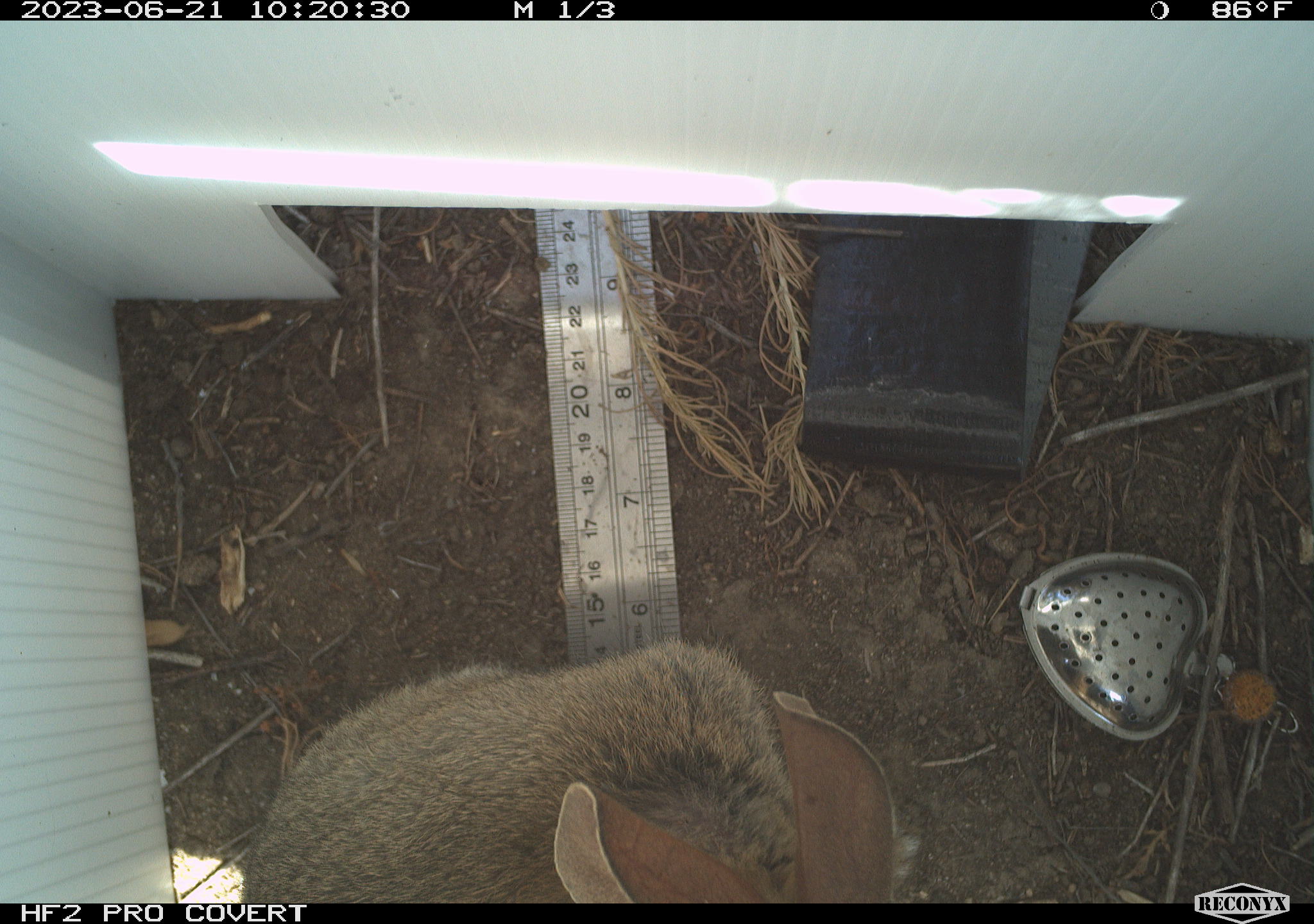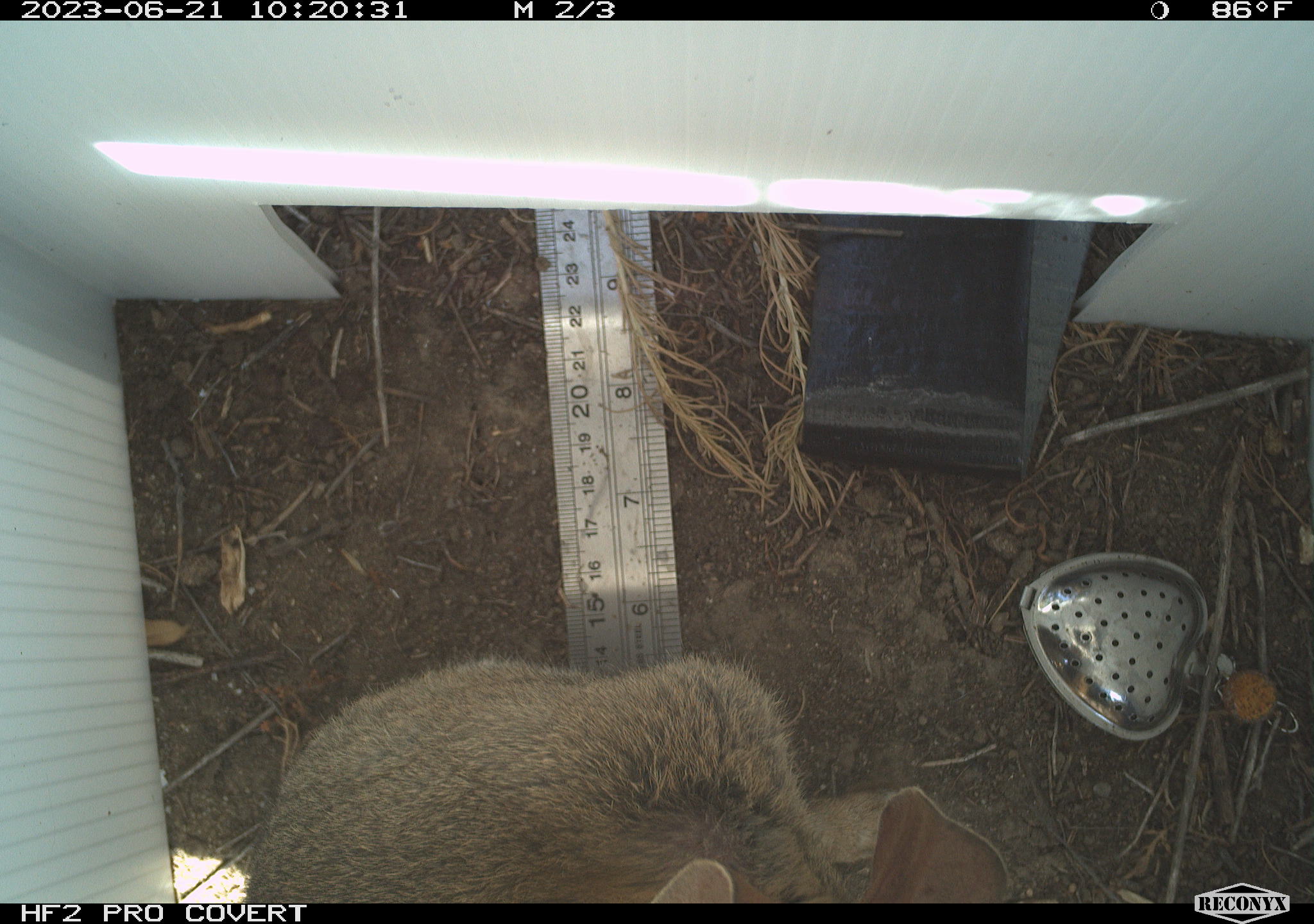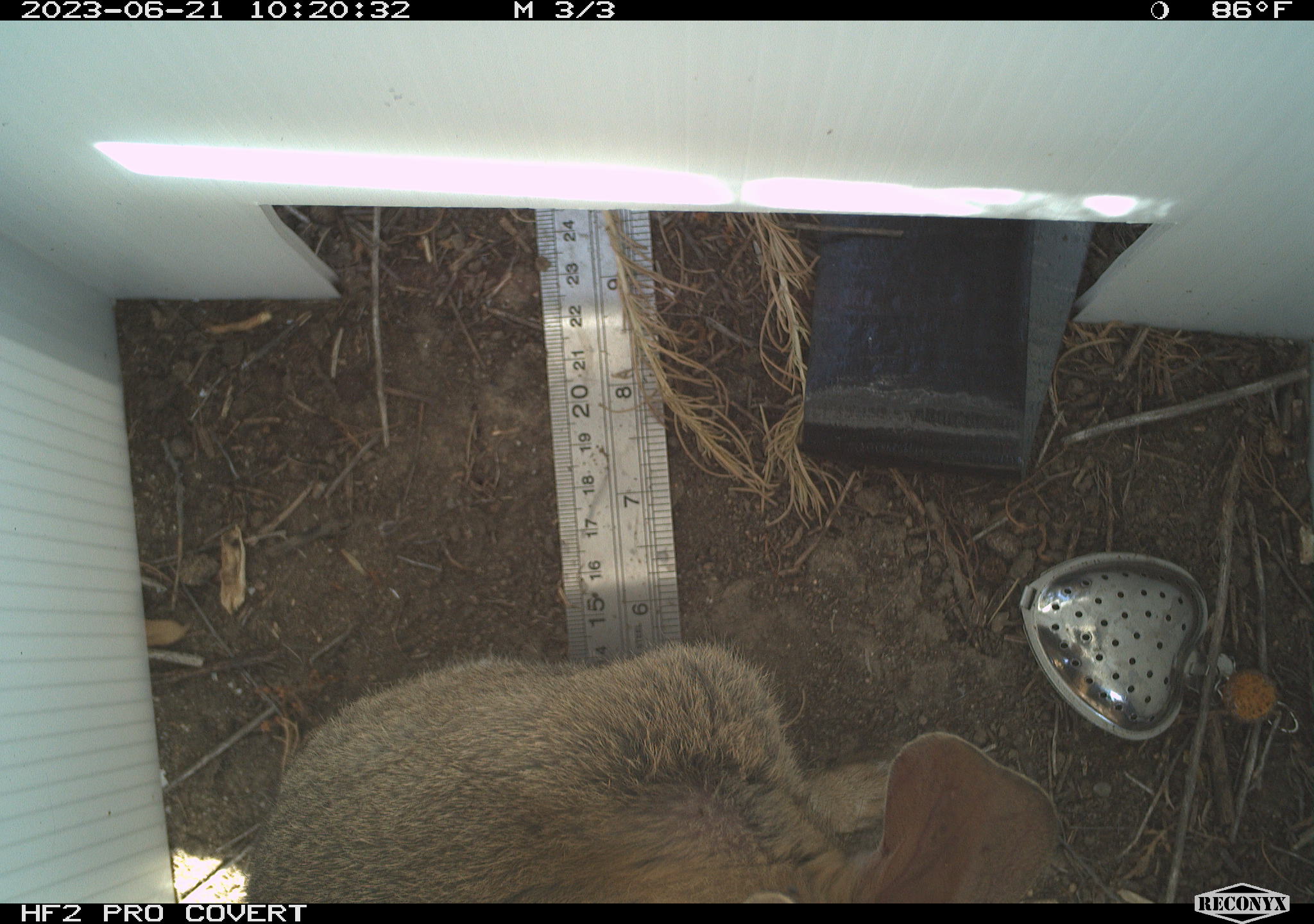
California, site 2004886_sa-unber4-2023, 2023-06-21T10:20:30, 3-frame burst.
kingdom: Animalia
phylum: Chordata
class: Mammalia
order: Lagomorpha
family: Leporidae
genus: Sylvilagus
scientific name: Sylvilagus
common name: cottontail rabbits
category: sylvilagus species